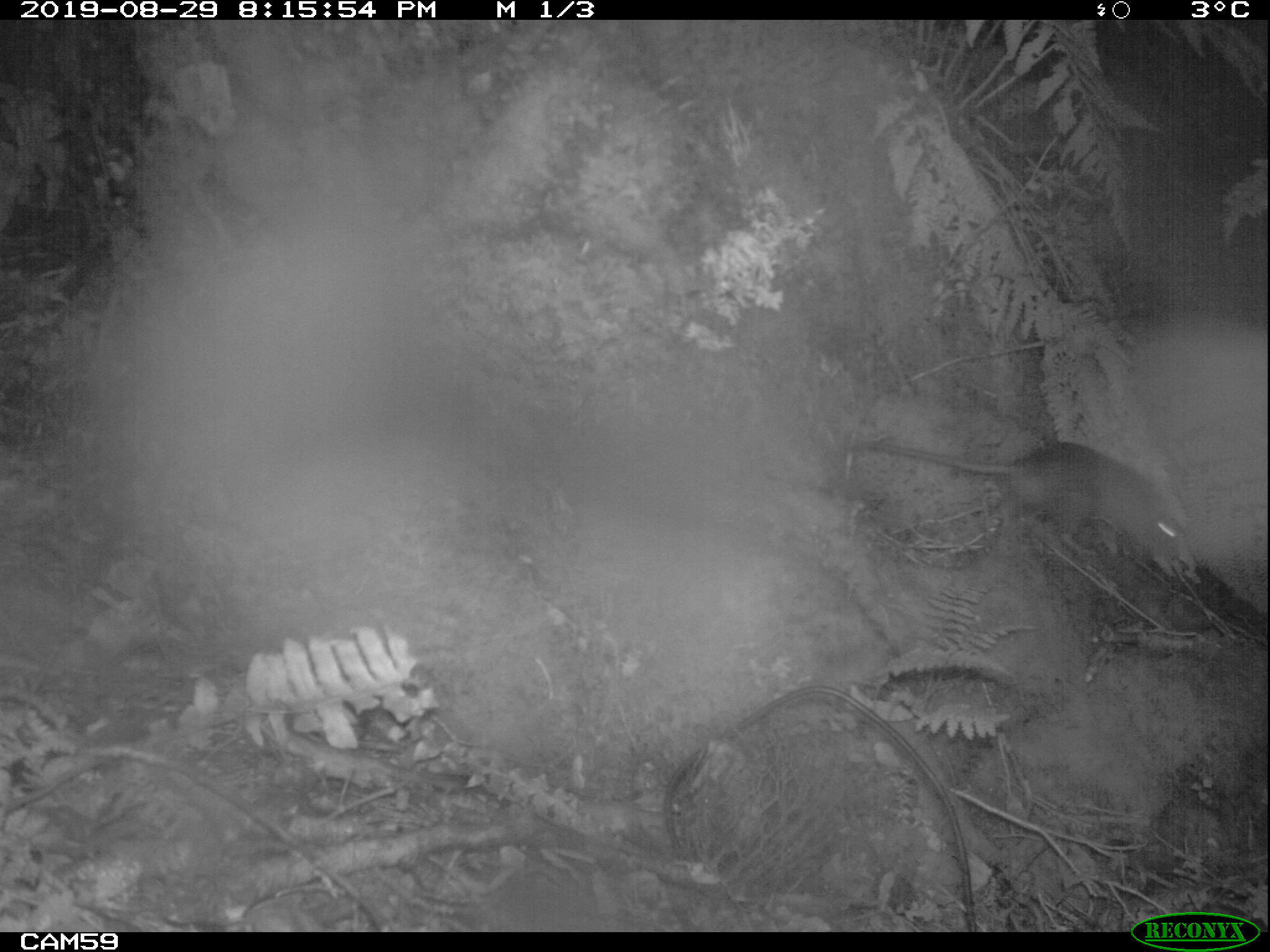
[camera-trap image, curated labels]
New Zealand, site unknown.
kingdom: Animalia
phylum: Chordata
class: Mammalia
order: Rodentia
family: Muridae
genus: Rattus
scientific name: Rattus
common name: rat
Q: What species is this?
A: Rat (Rattus).